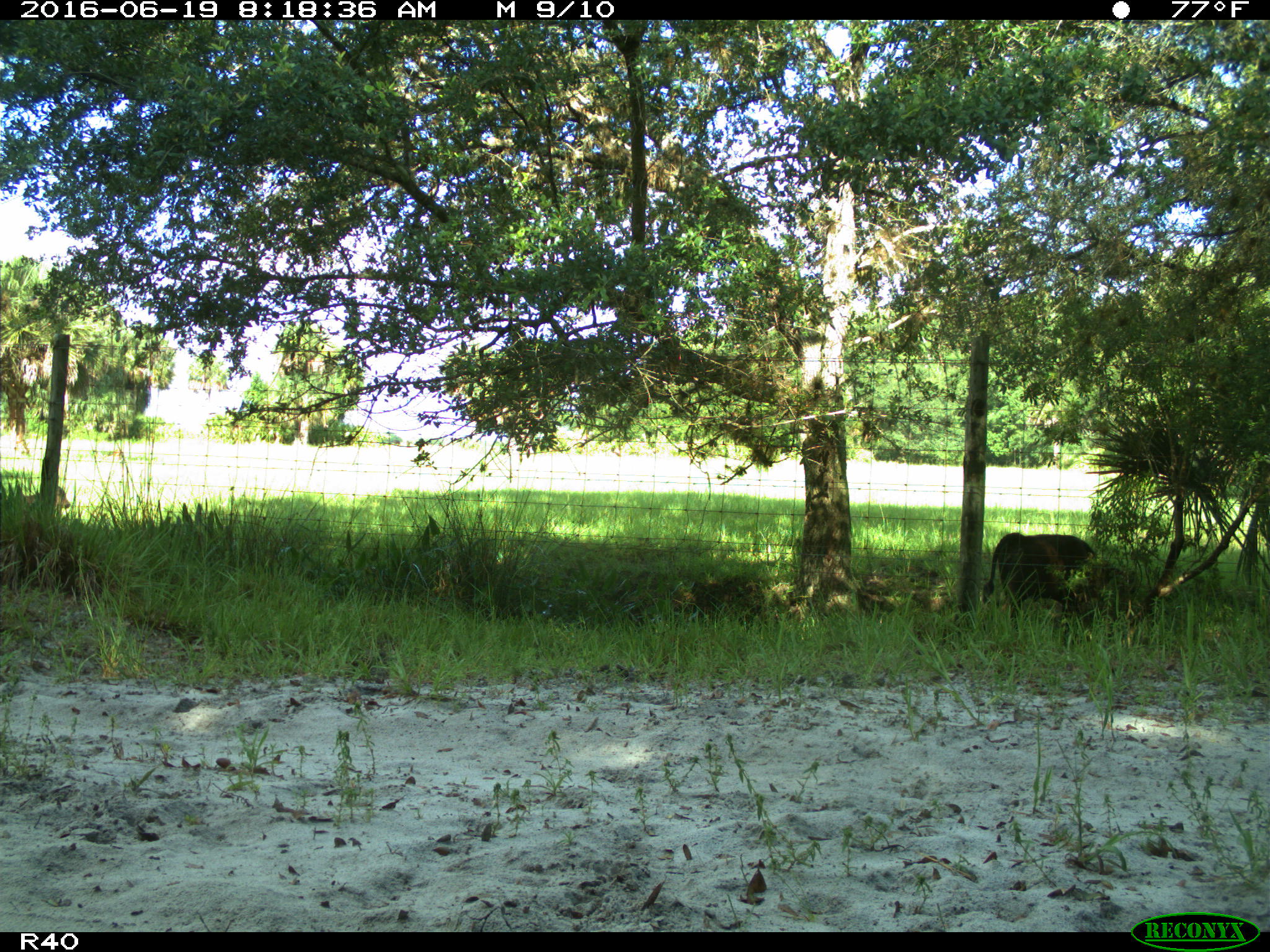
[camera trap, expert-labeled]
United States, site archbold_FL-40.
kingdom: Animalia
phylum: Chordata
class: Mammalia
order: Artiodactyla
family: Bovidae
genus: Bos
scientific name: Bos taurus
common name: domestic cow